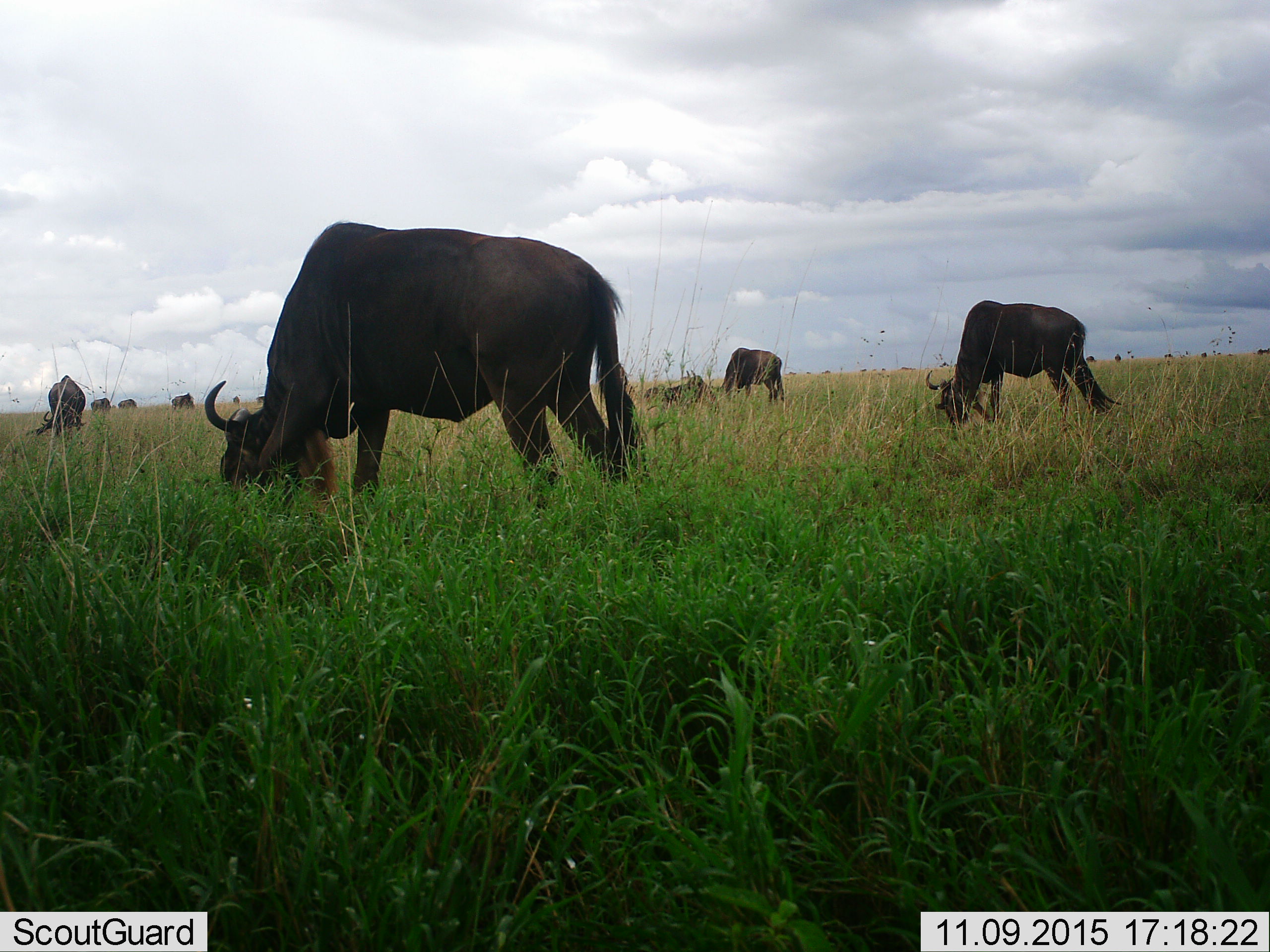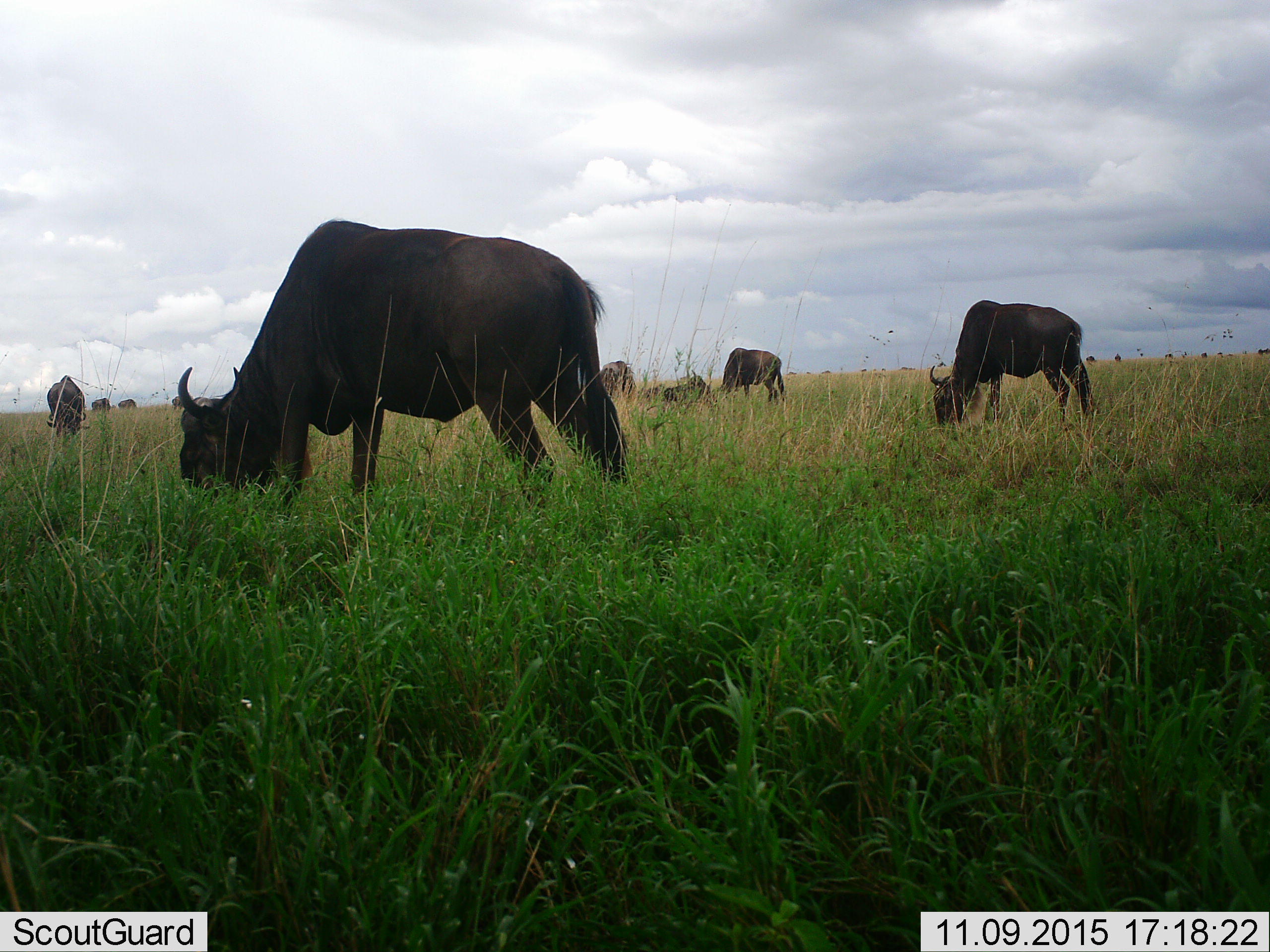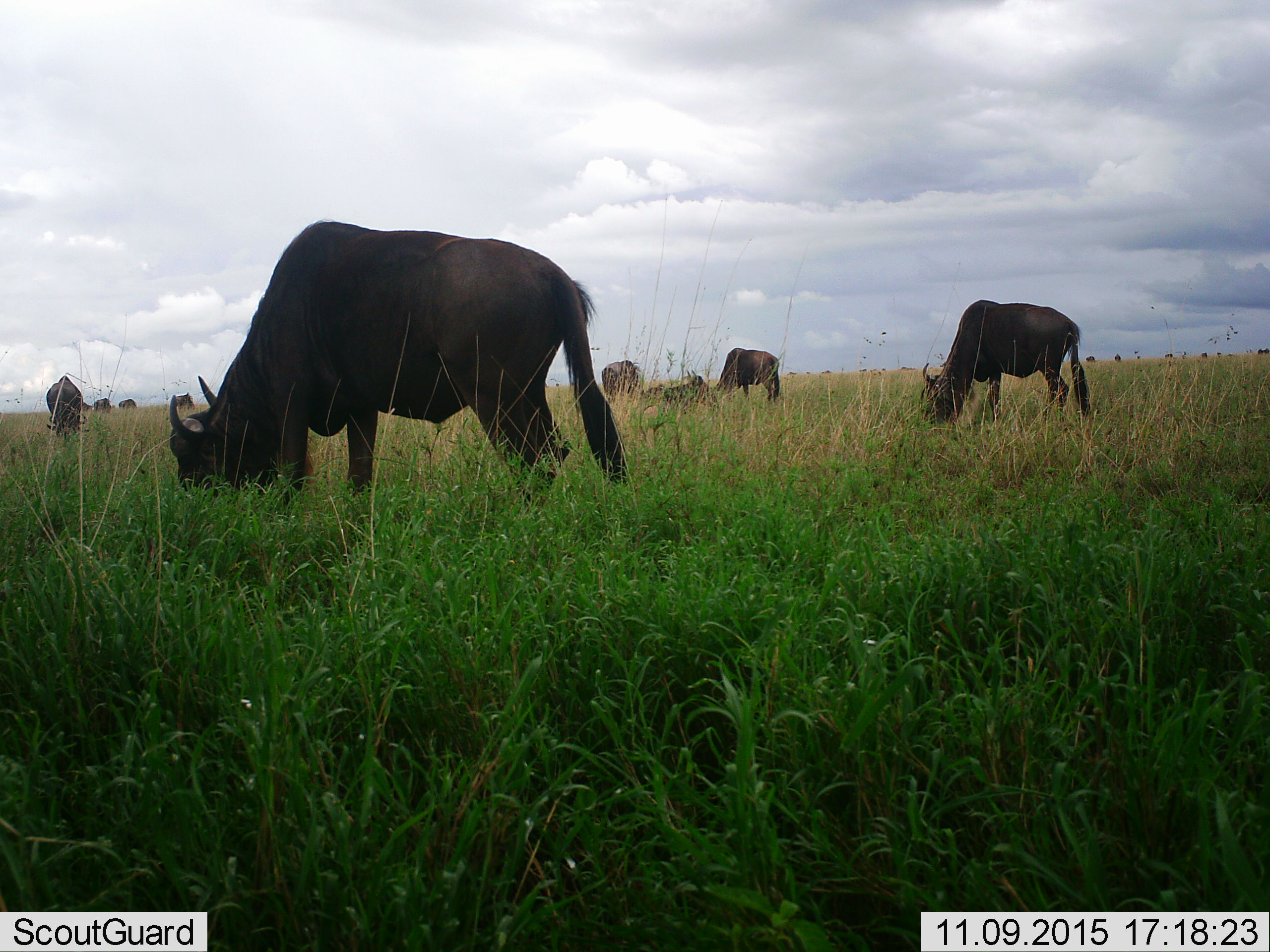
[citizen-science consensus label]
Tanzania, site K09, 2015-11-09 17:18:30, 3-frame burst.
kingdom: Animalia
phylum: Chordata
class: Mammalia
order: Artiodactyla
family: Bovidae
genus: Connochaetes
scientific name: Connochaetes taurinus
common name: blue wildebeest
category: wildebeest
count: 11-50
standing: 56%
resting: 22%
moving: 33%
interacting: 0%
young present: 0%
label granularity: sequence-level